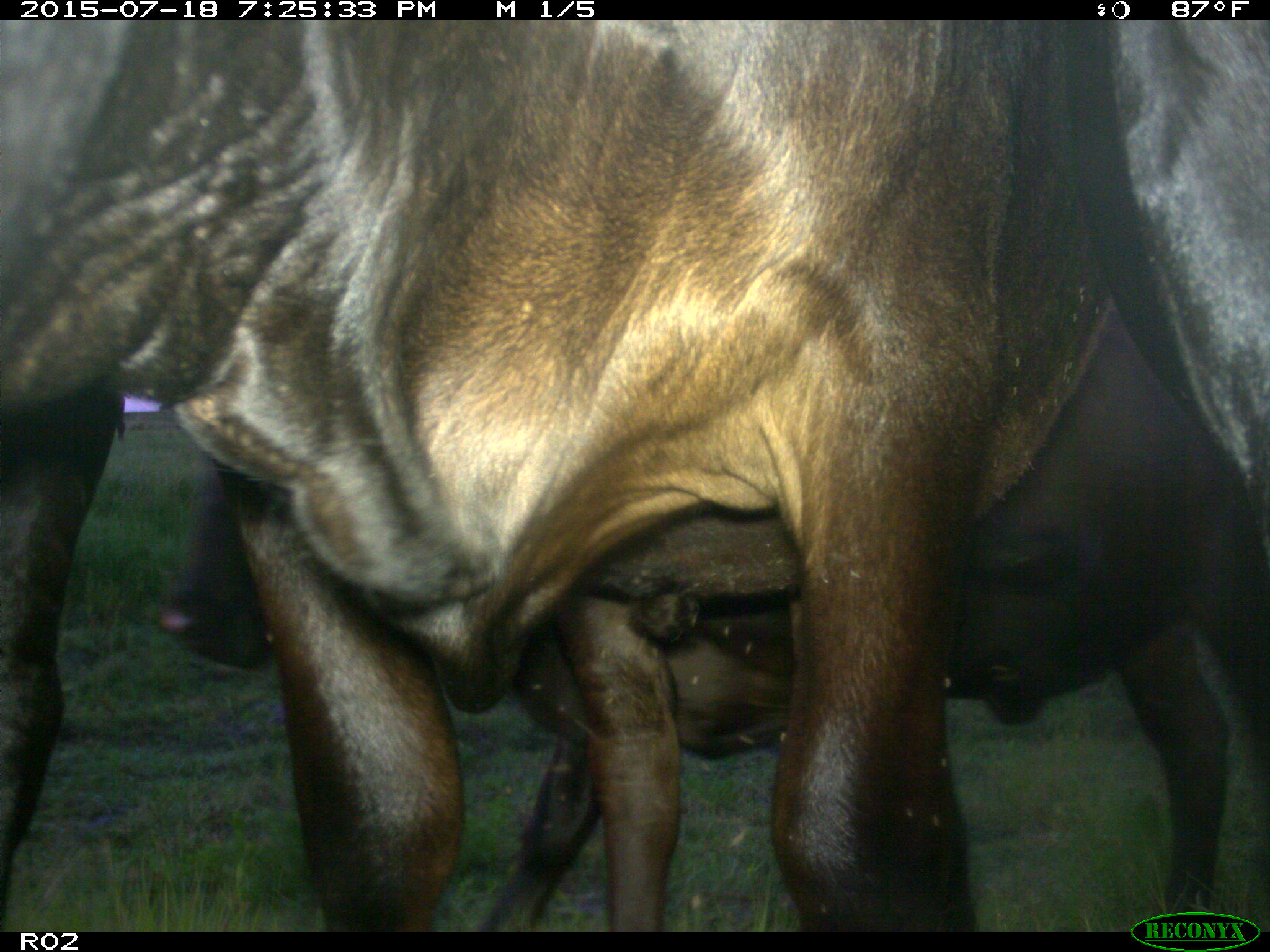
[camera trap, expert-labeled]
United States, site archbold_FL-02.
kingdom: Animalia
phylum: Chordata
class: Mammalia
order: Artiodactyla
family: Bovidae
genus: Bos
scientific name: Bos taurus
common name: domestic cow